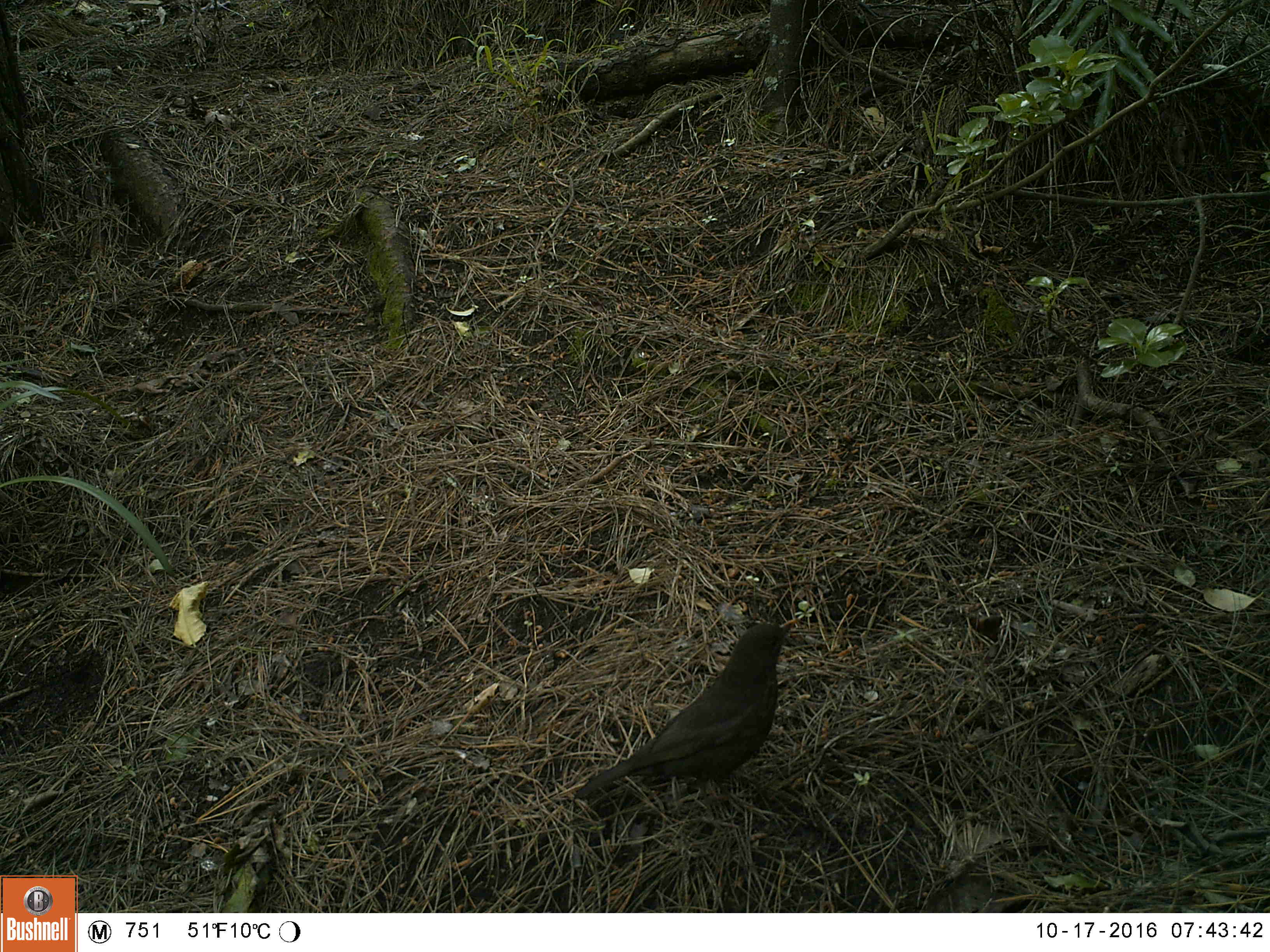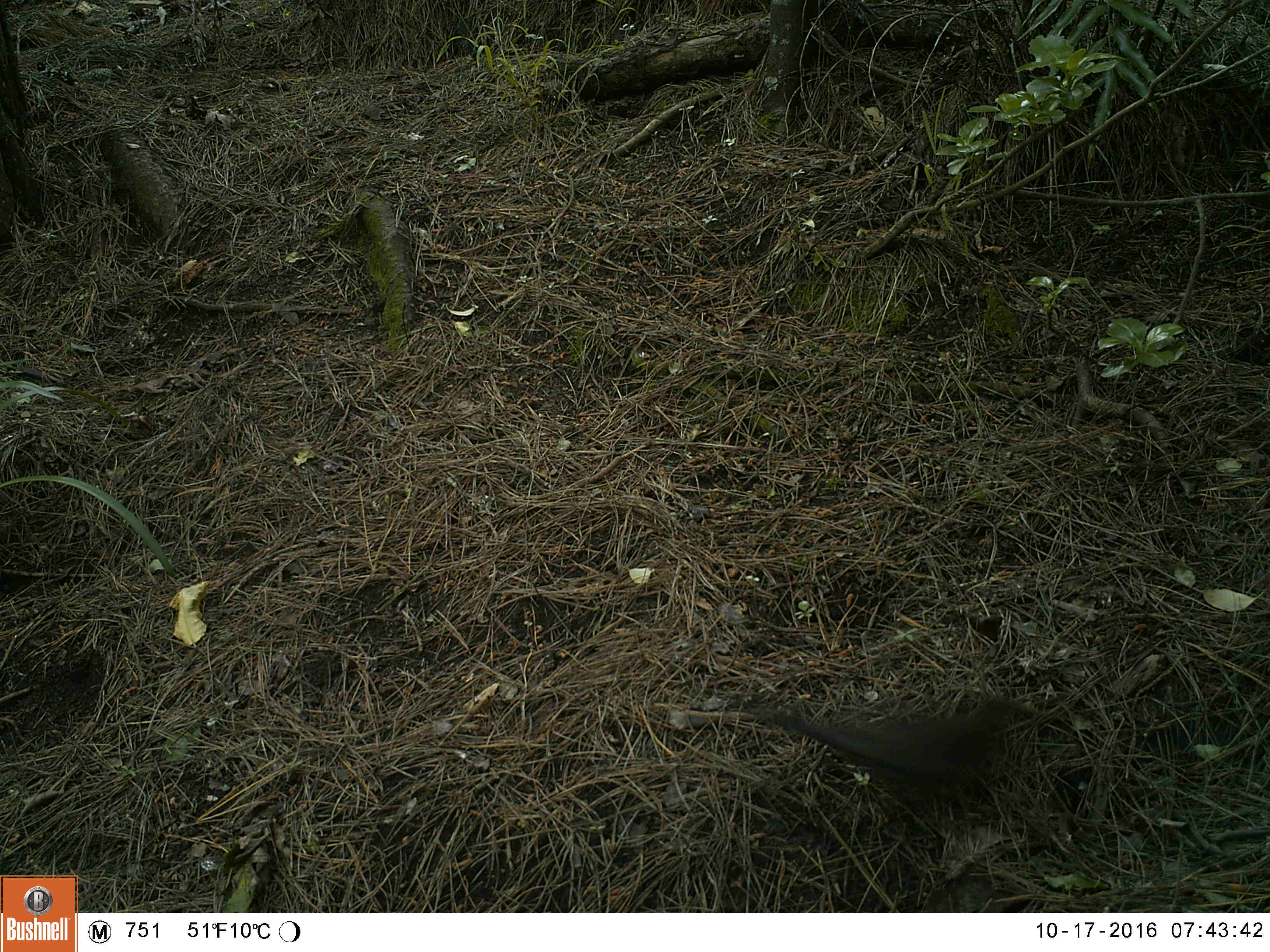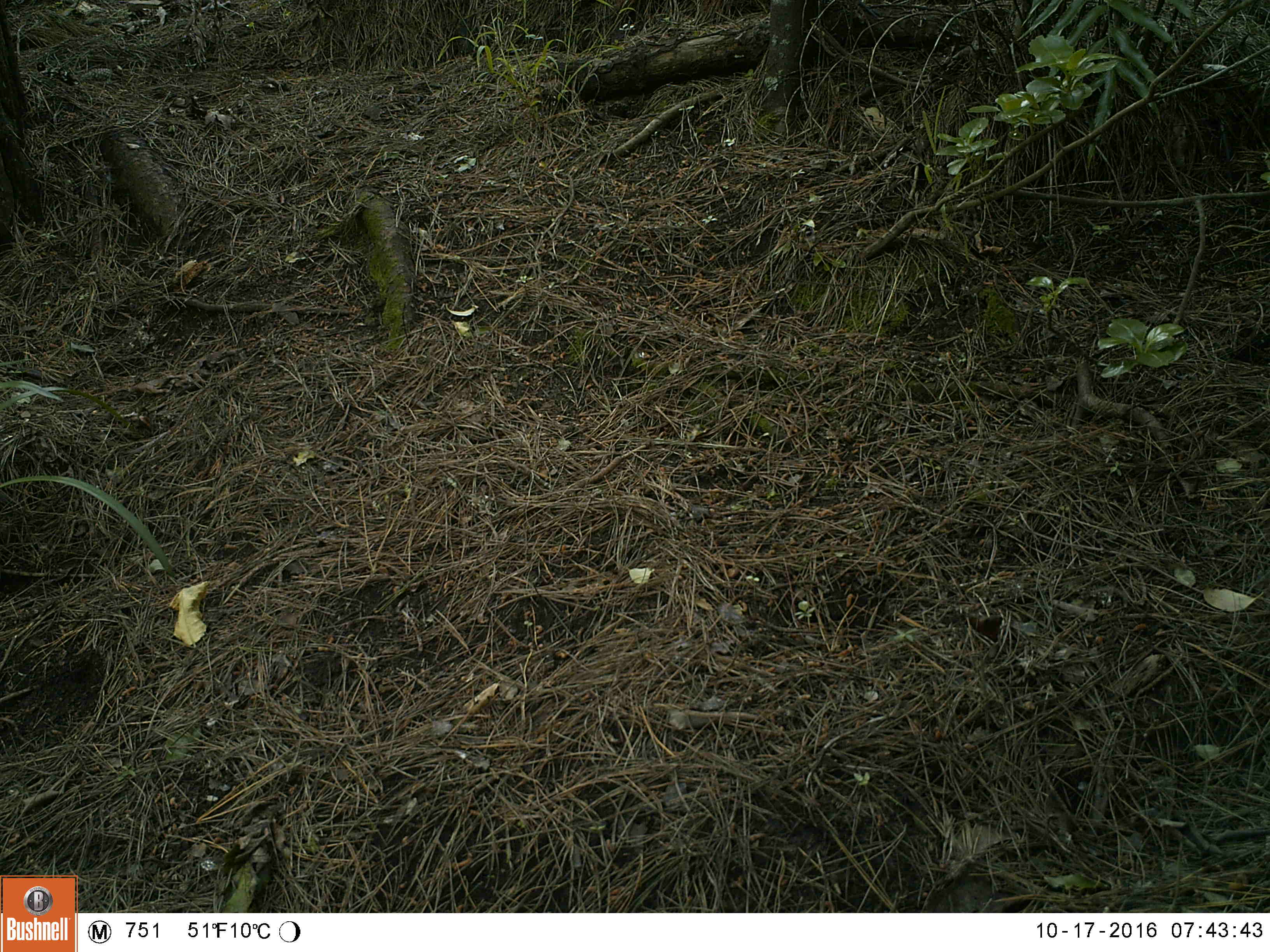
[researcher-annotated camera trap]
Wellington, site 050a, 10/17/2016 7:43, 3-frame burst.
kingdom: Animalia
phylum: Chordata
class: Aves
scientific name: Aves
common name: bird